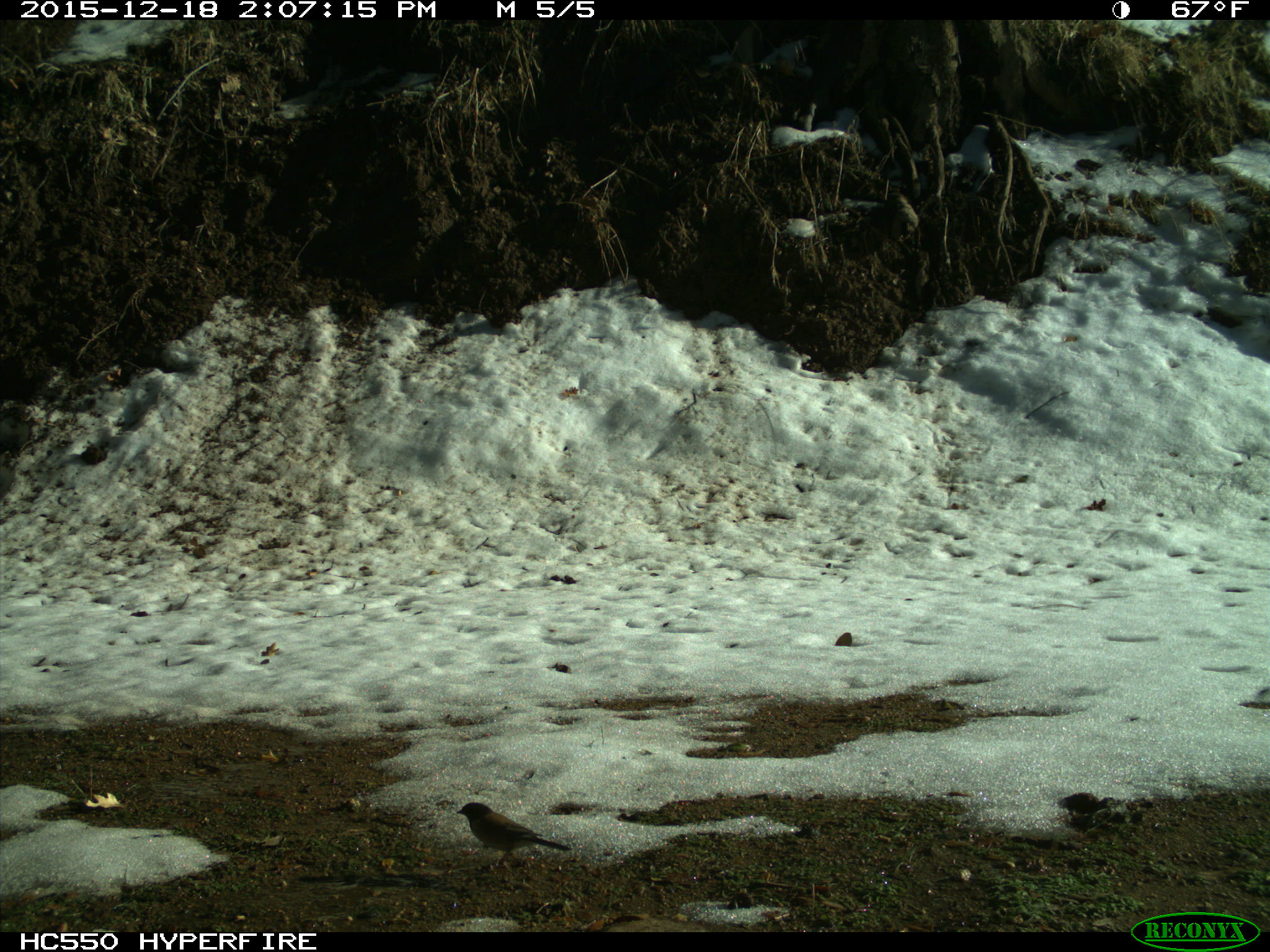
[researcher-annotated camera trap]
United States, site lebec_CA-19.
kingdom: Animalia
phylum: Chordata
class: Aves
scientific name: Aves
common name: birds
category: unidentified bird